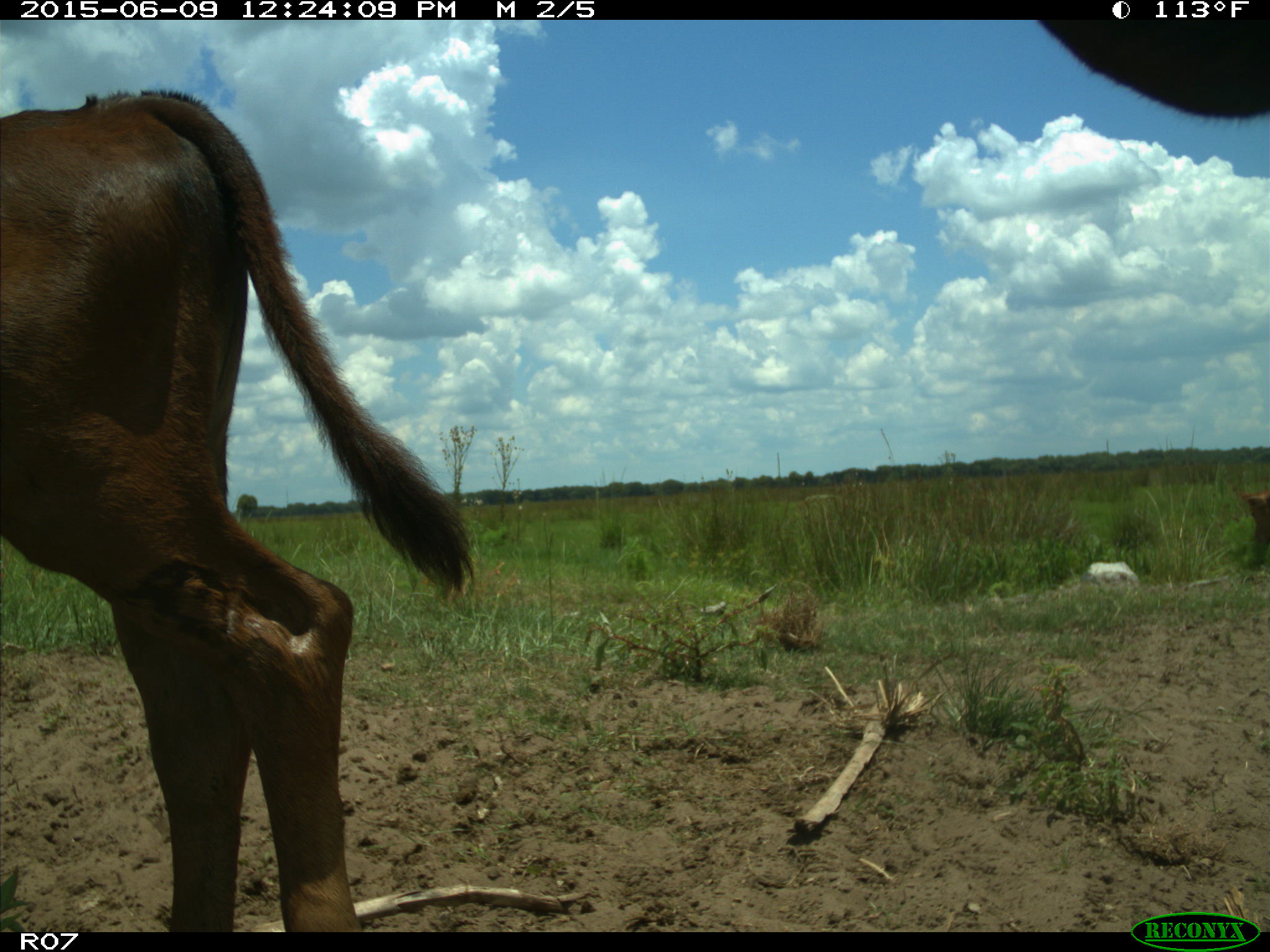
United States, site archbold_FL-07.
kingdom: Animalia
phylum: Chordata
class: Mammalia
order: Artiodactyla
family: Bovidae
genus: Bos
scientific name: Bos taurus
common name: domestic cow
Bos taurus (domestic cow).